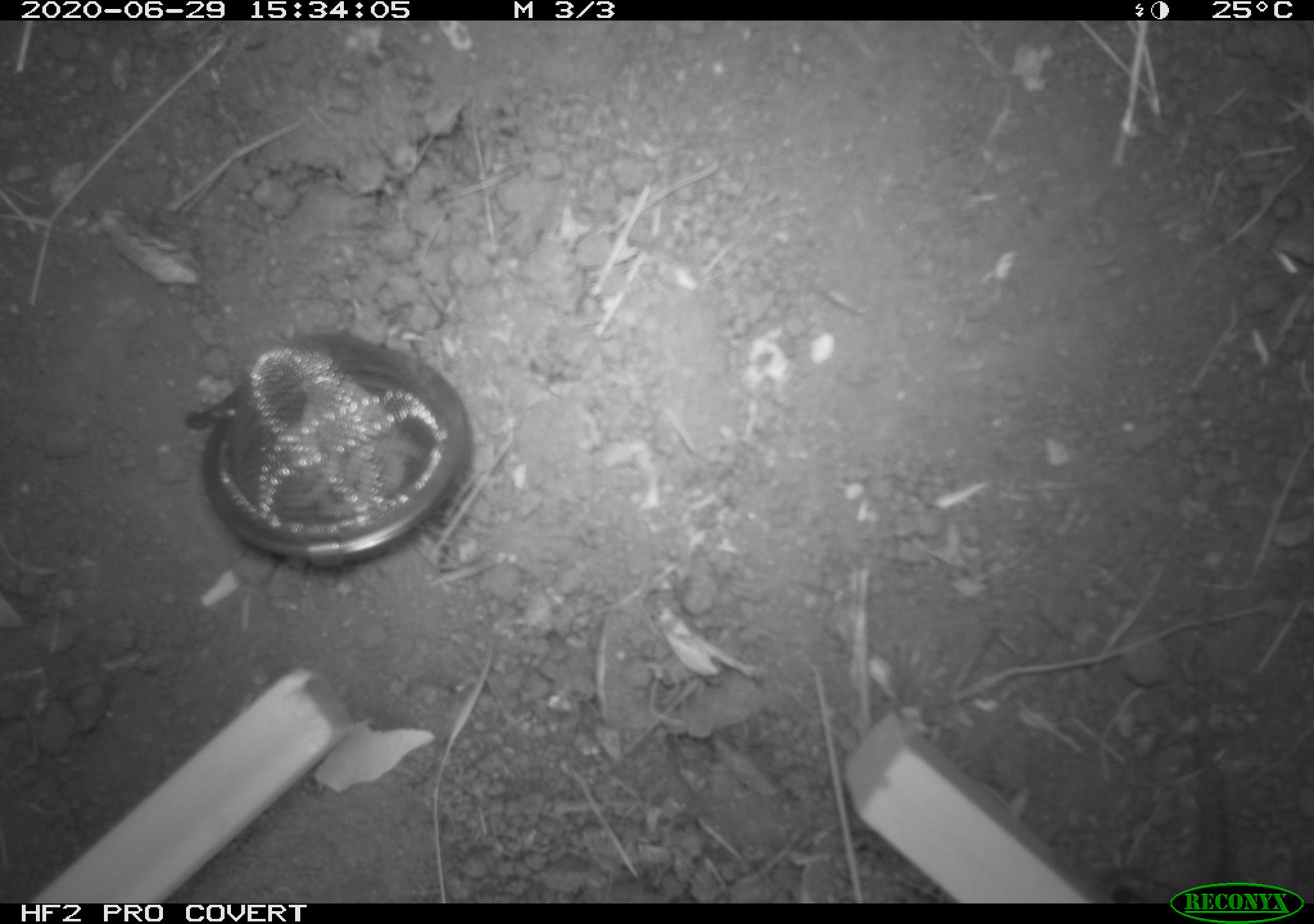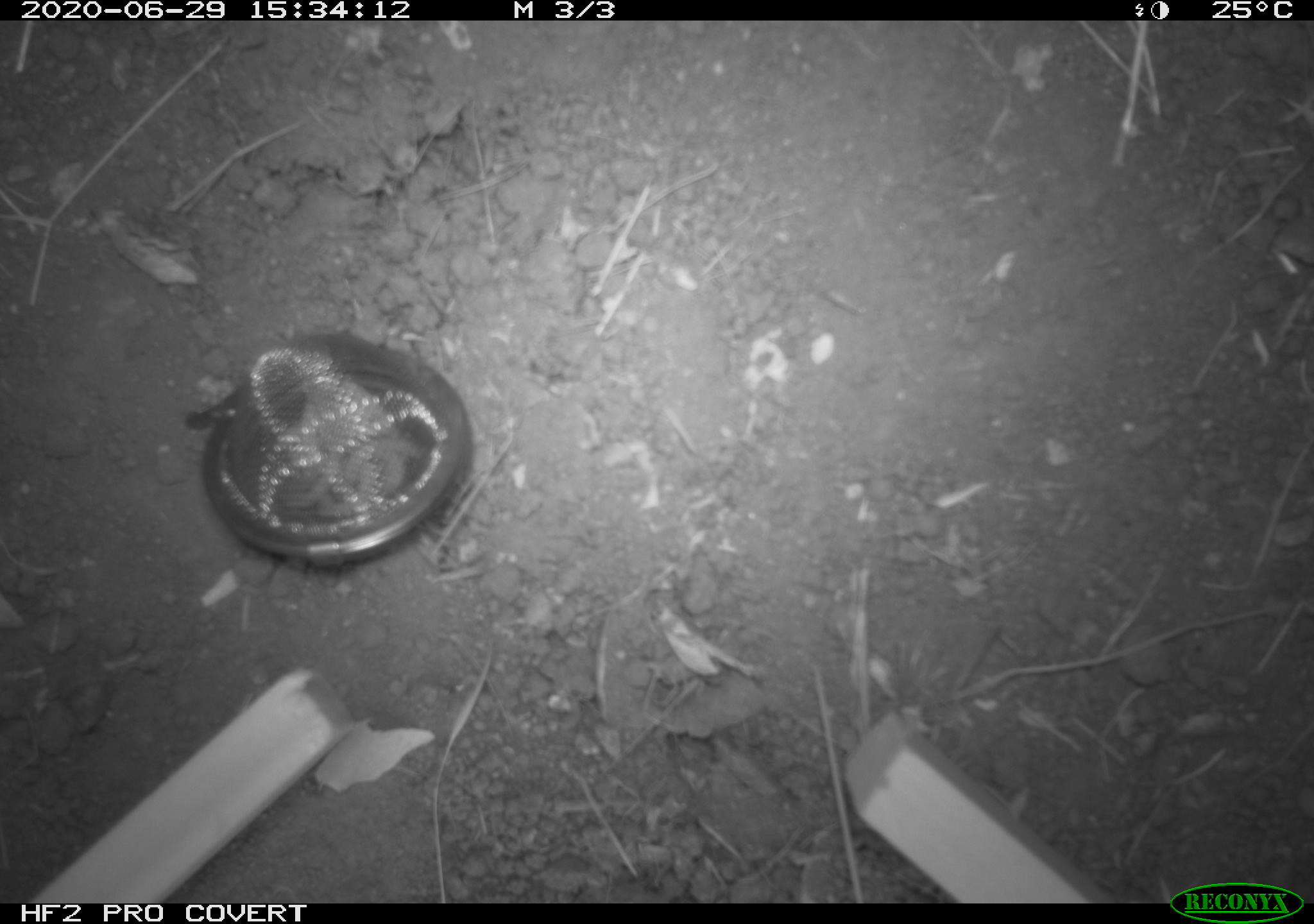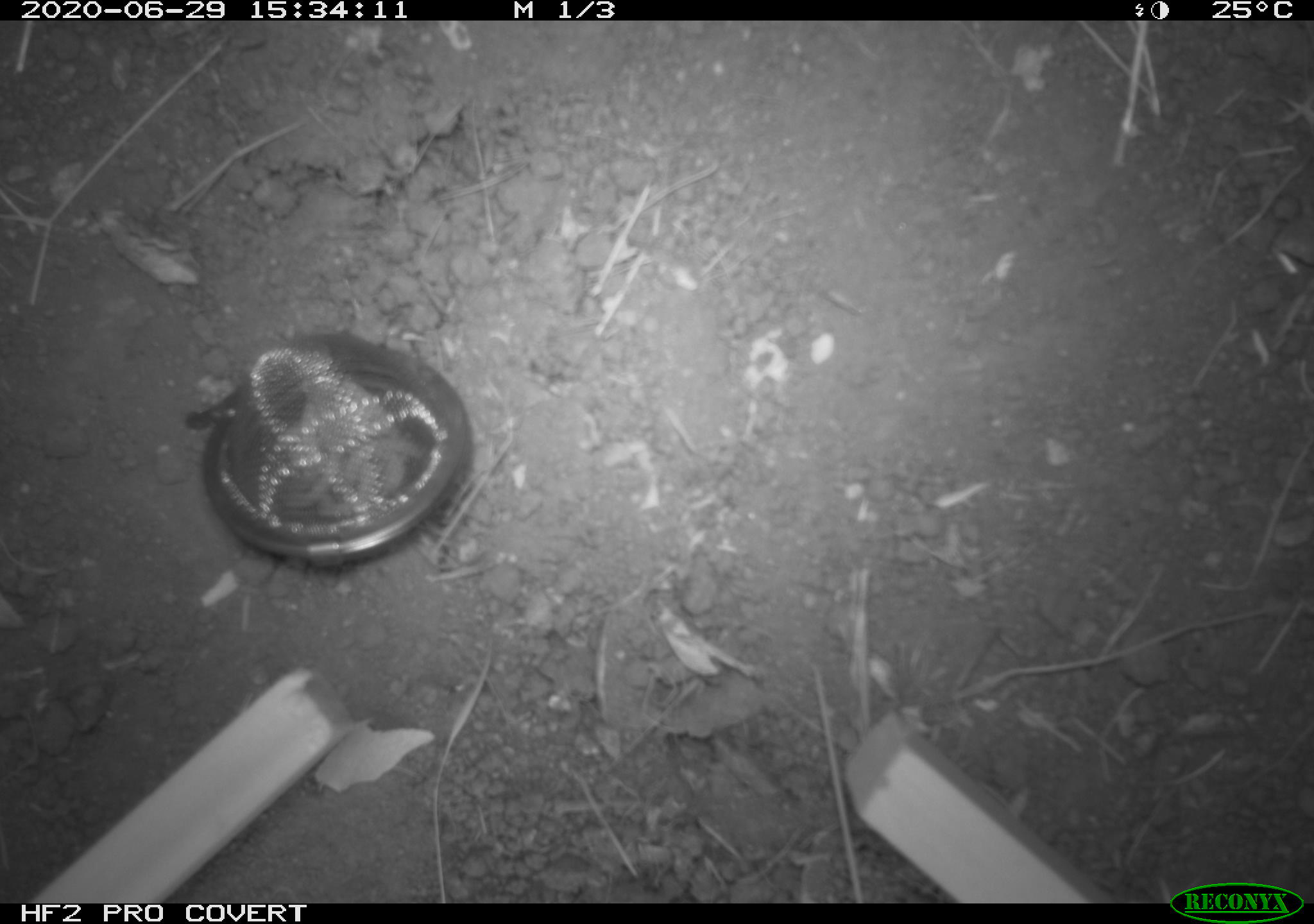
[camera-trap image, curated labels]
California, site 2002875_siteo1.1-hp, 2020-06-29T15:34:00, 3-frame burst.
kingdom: Animalia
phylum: Chordata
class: Reptilia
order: Squamata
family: Phrynosomatidae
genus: Sceloporus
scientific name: Sceloporus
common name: spiny lizards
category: sceloporus species